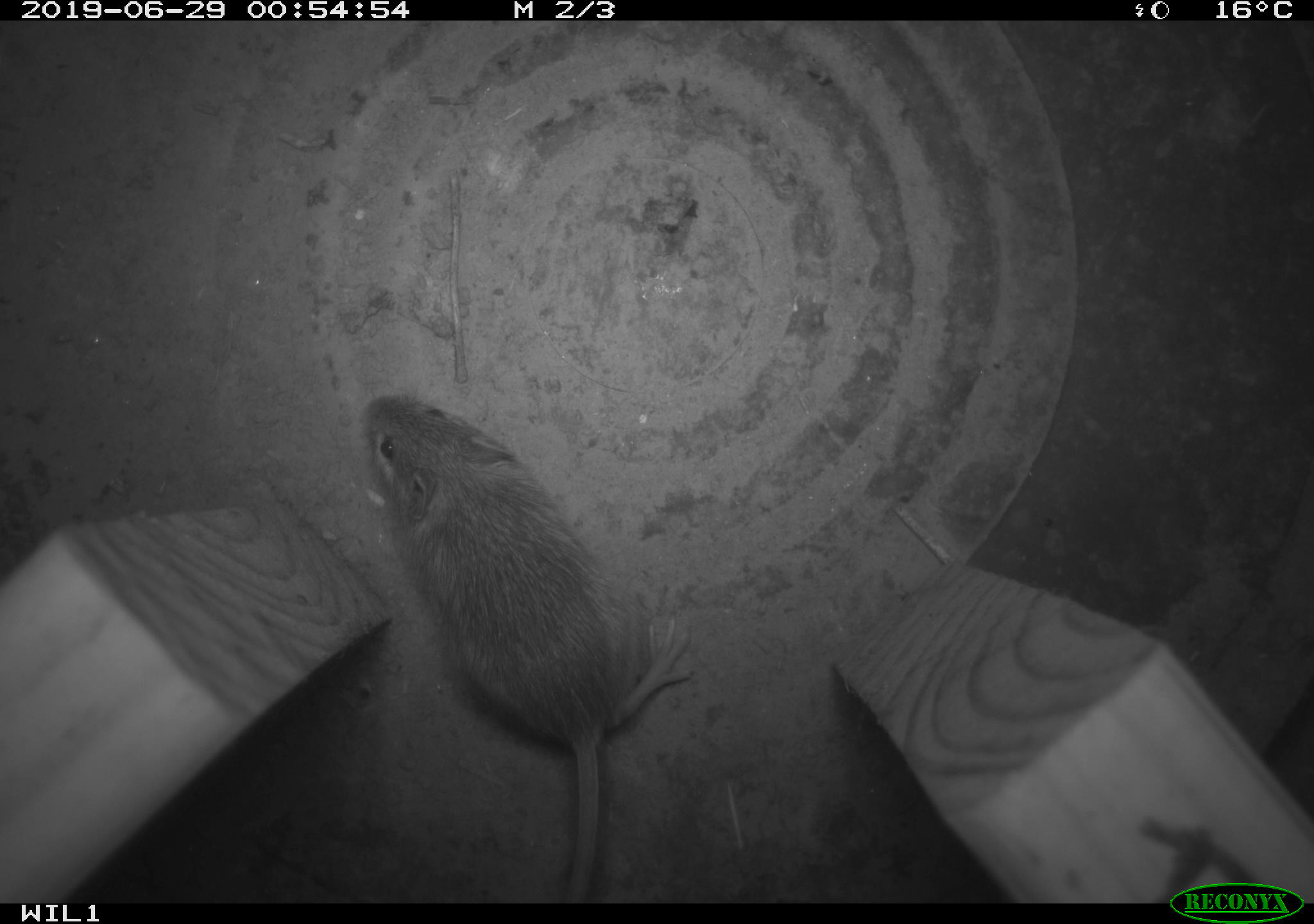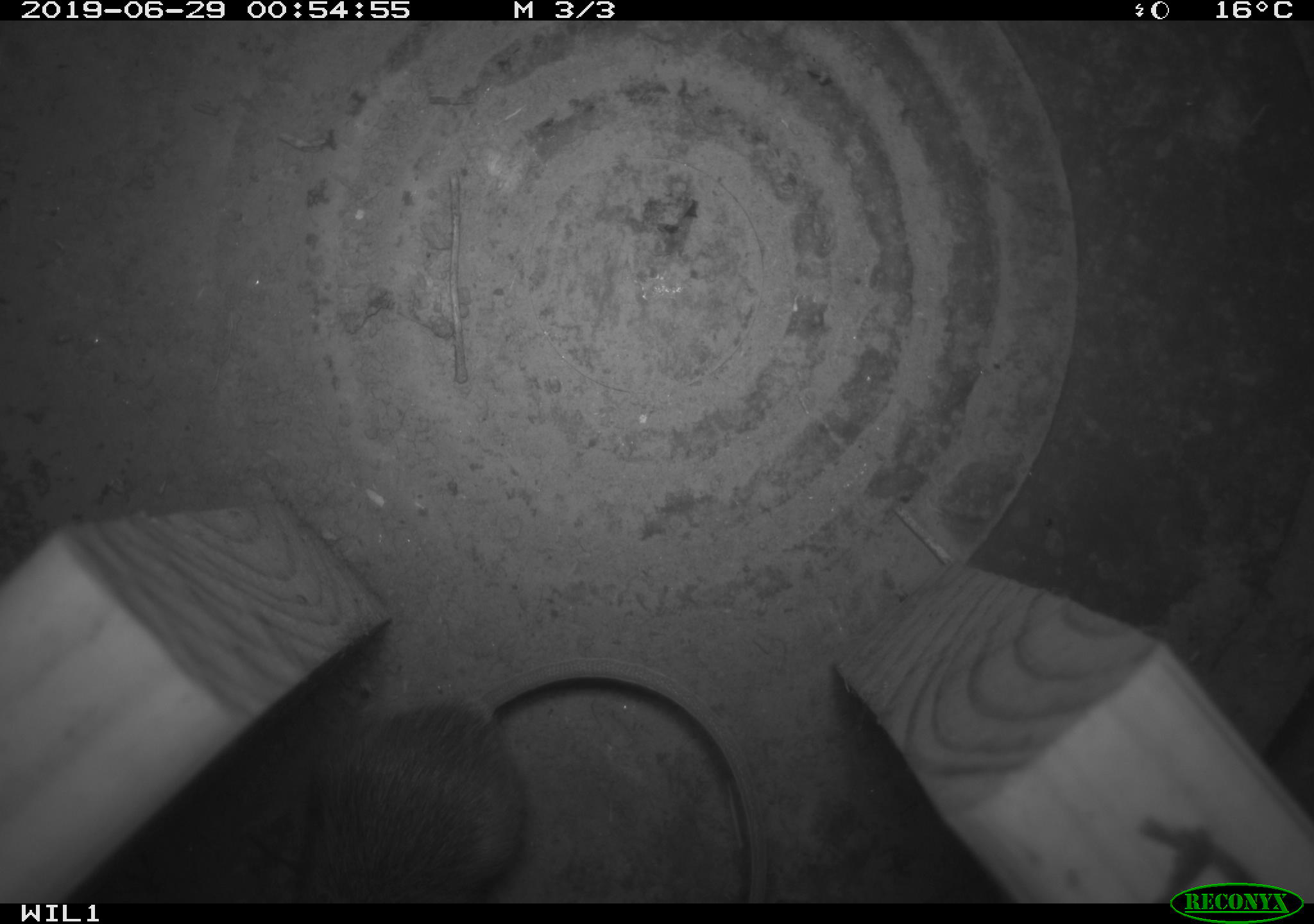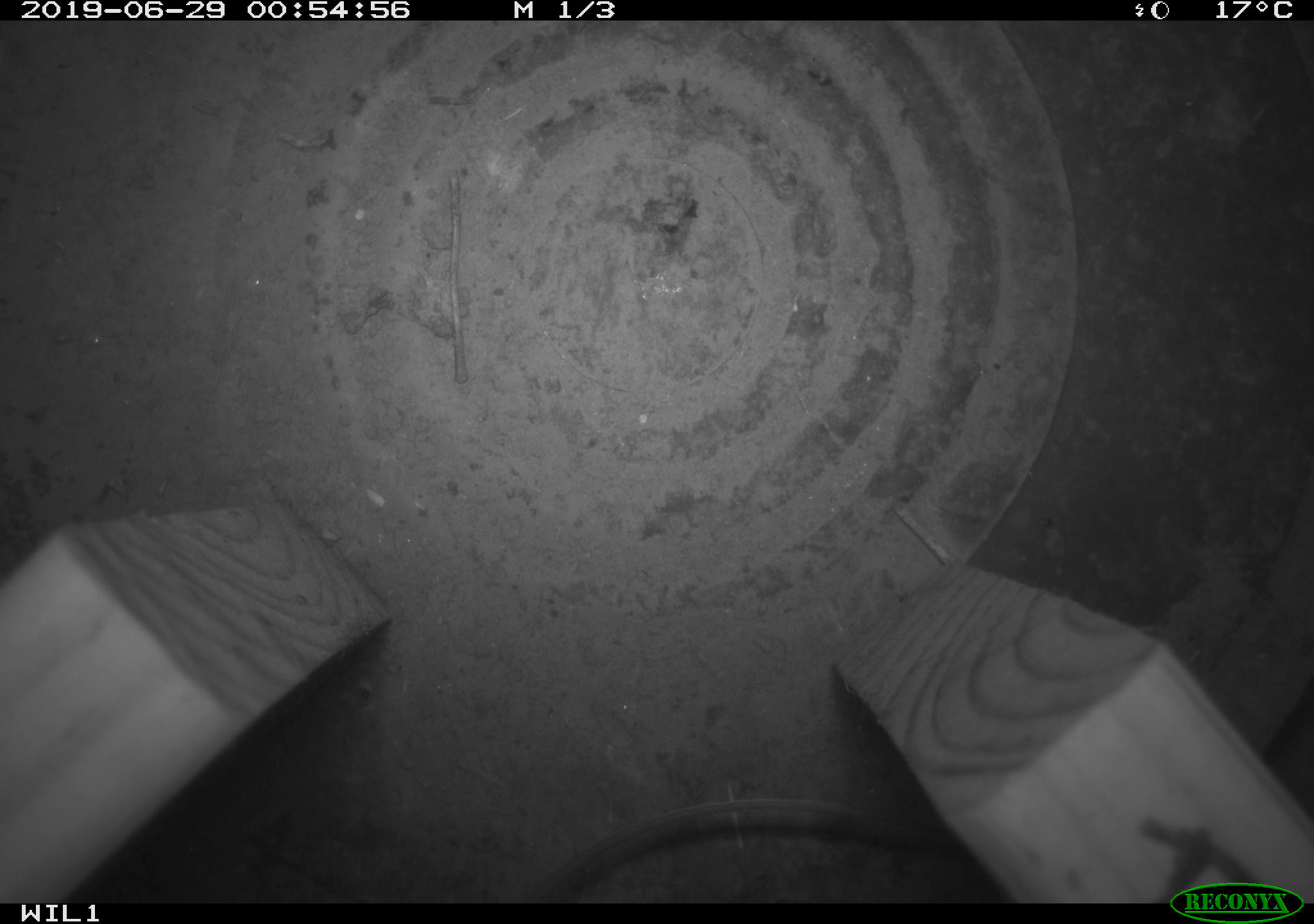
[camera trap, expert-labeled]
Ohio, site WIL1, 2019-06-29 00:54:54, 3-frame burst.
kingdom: Animalia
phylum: Chordata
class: Mammalia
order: Rodentia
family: Zapodidae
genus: Zapus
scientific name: Zapus hudsonius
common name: meadow jumping mouse